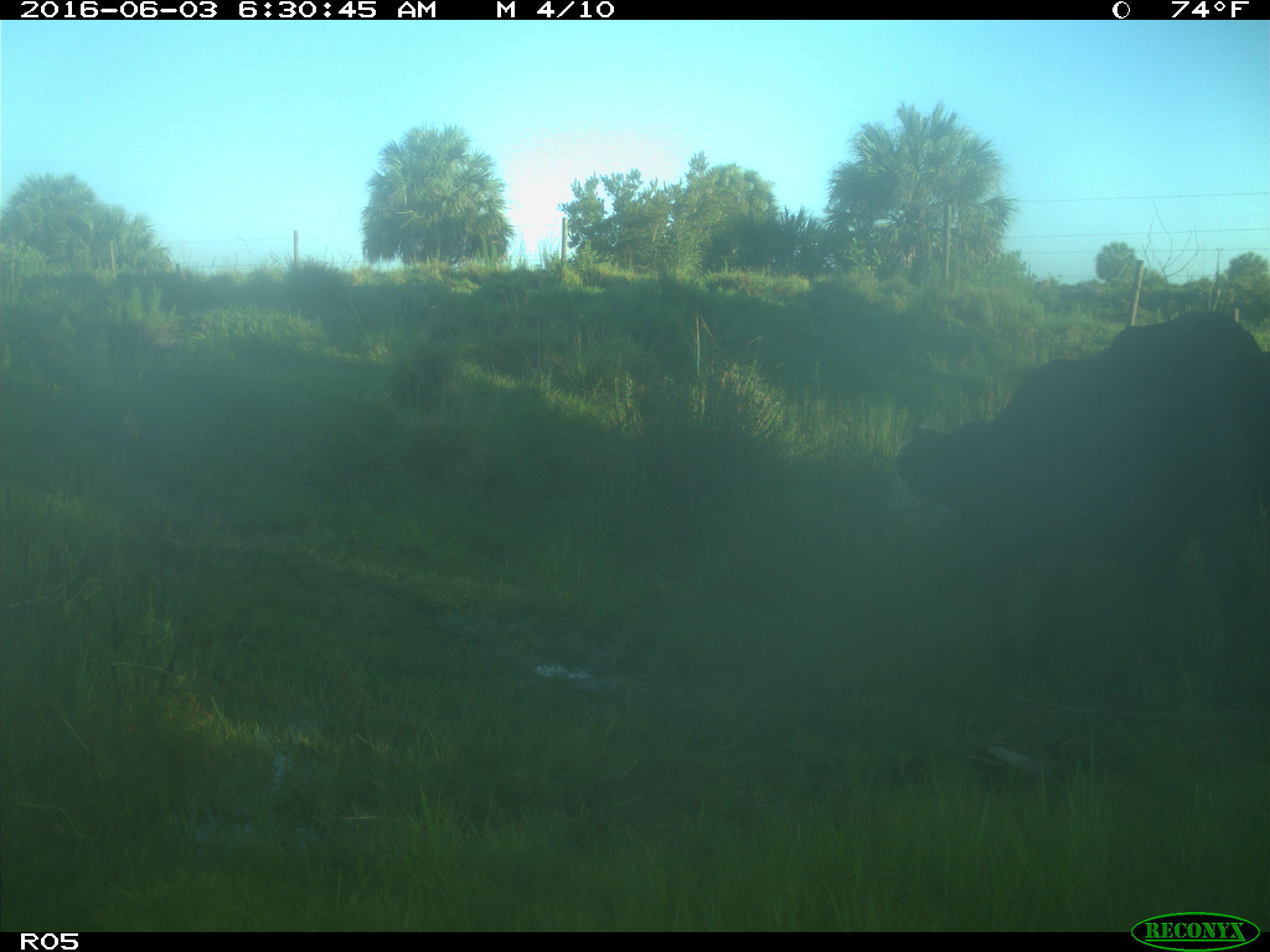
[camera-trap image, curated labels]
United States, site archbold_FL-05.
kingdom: Animalia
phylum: Chordata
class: Mammalia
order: Artiodactyla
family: Bovidae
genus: Bos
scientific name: Bos taurus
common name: domestic cow